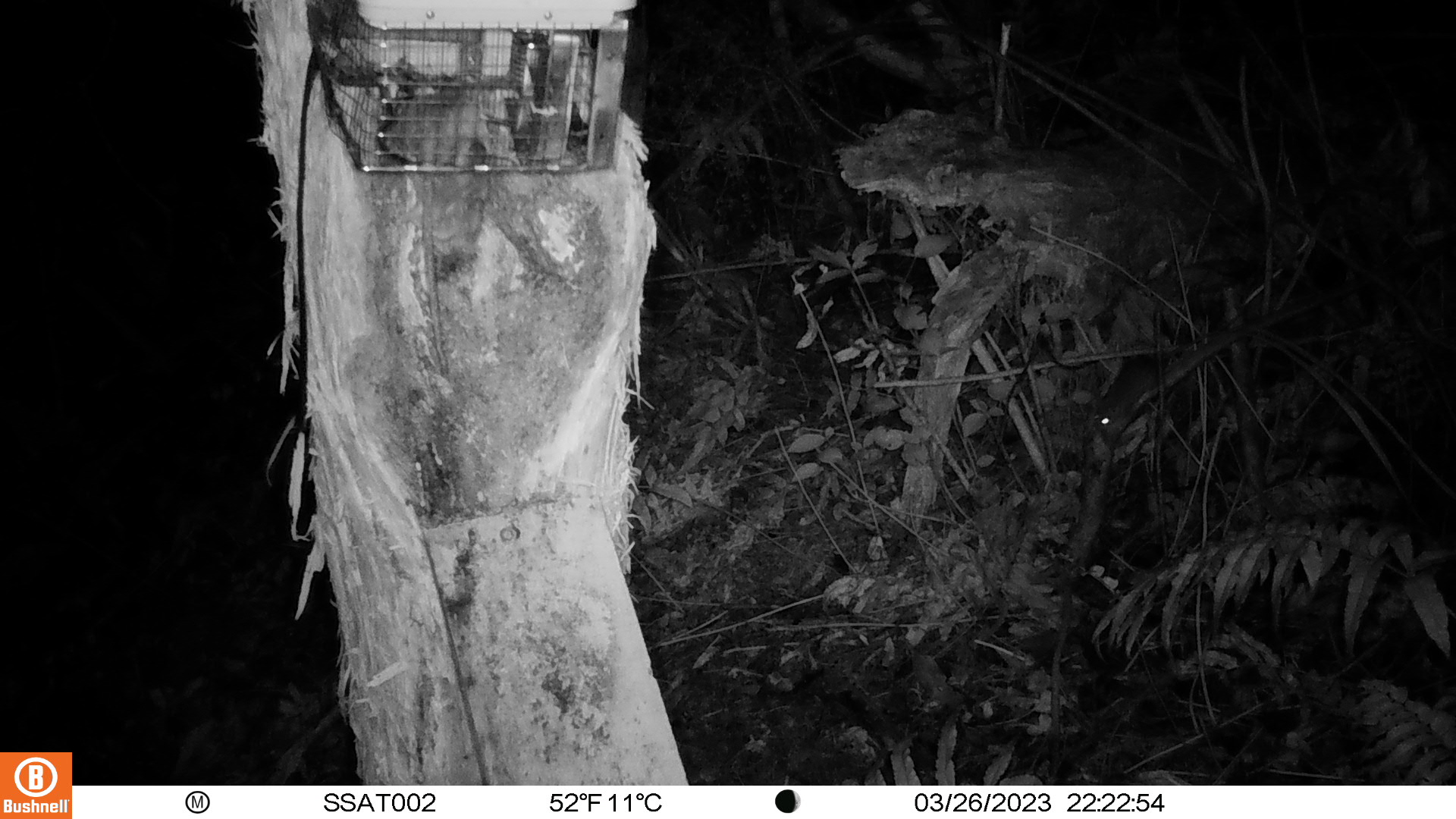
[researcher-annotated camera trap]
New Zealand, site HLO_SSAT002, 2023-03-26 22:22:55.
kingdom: Animalia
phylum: Chordata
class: Mammalia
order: Rodentia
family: Muridae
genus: Rattus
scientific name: Rattus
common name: rat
Rat (Rattus).